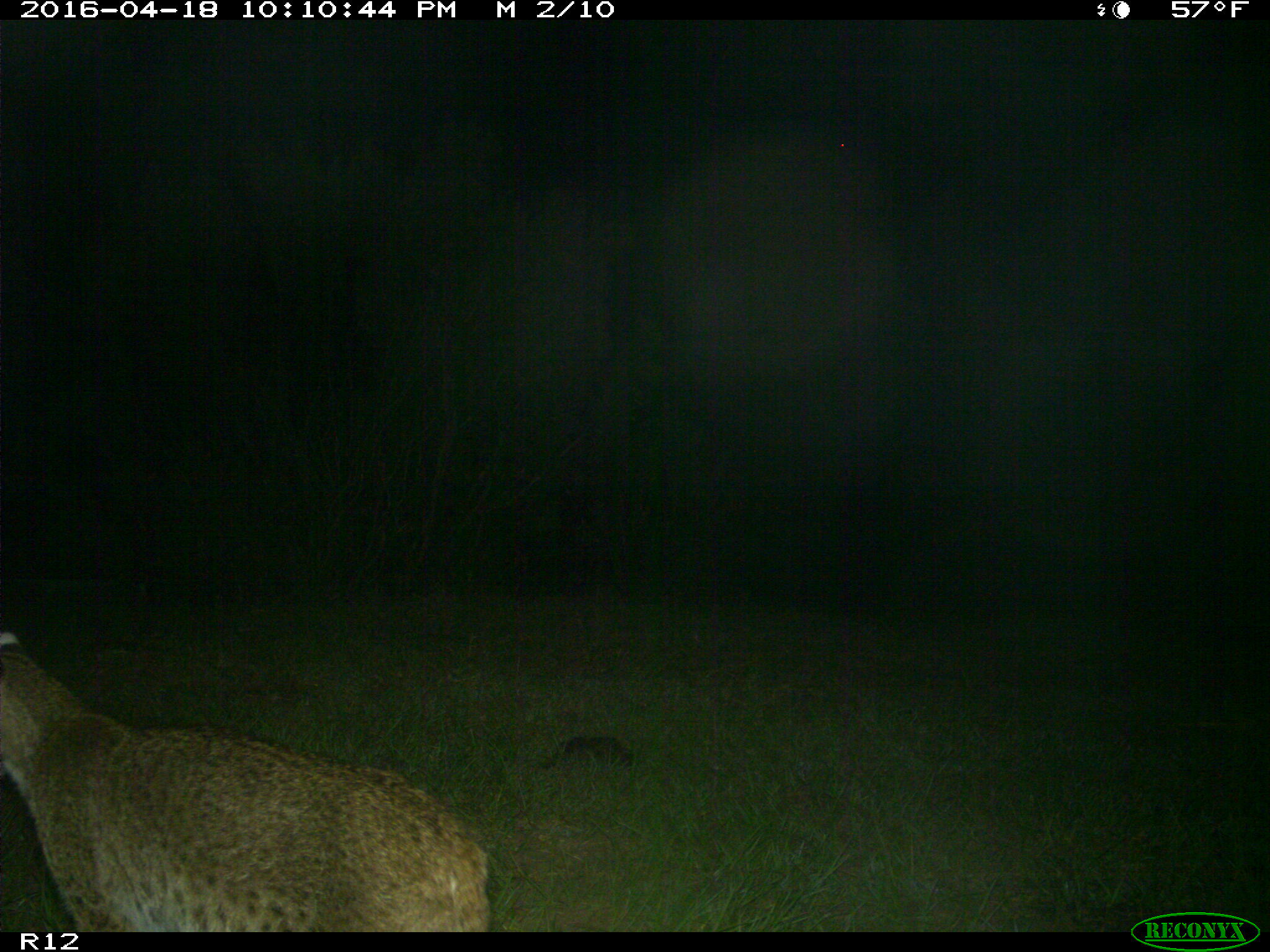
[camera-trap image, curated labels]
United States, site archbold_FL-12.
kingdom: Animalia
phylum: Chordata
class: Mammalia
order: Carnivora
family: Felidae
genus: Lynx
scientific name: Lynx rufus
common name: bobcat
Lynx rufus (bobcat).